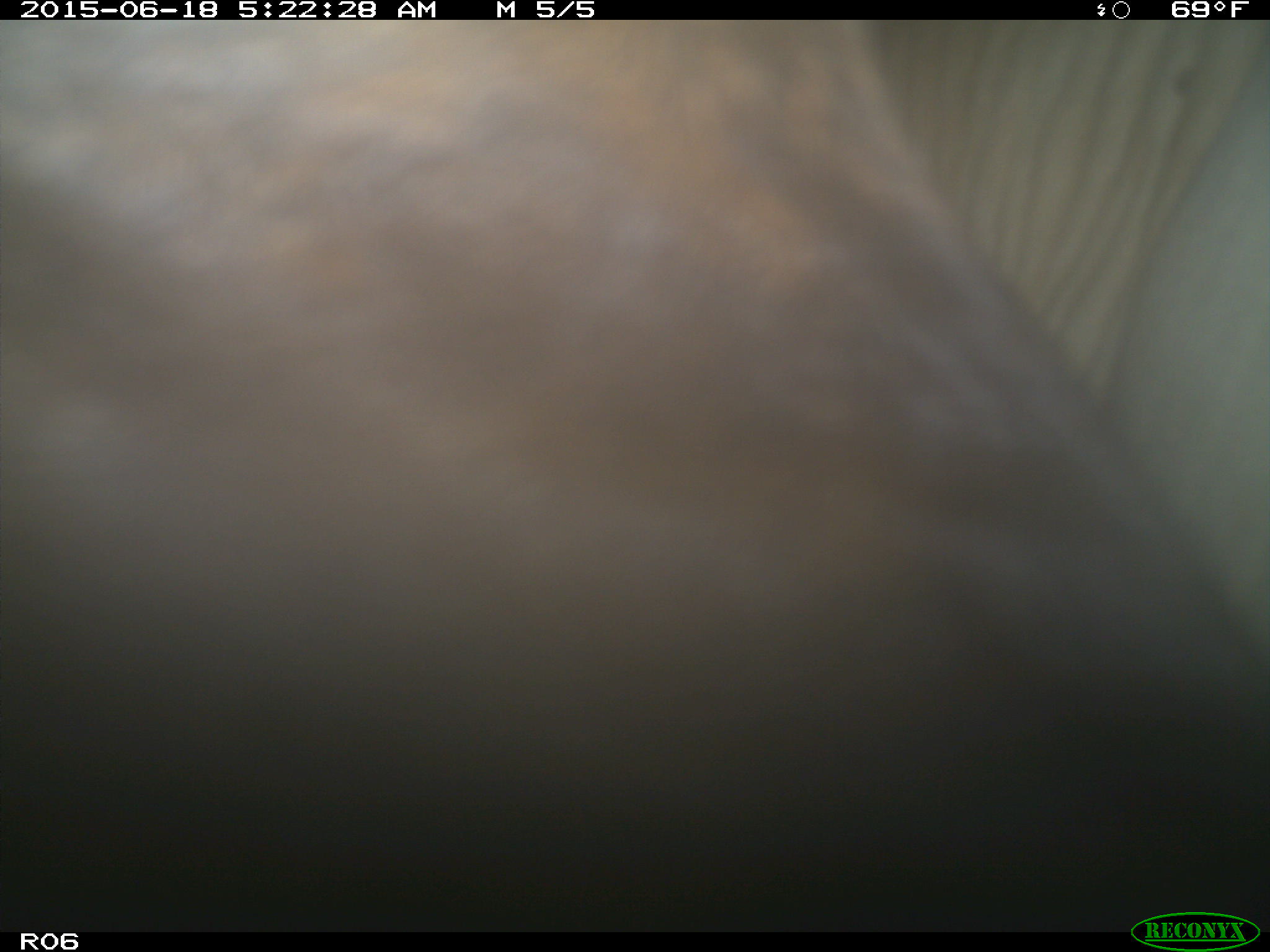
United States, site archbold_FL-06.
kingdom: Animalia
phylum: Chordata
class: Mammalia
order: Artiodactyla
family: Bovidae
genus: Bos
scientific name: Bos taurus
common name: domestic cow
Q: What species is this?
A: Bos taurus (domestic cow).